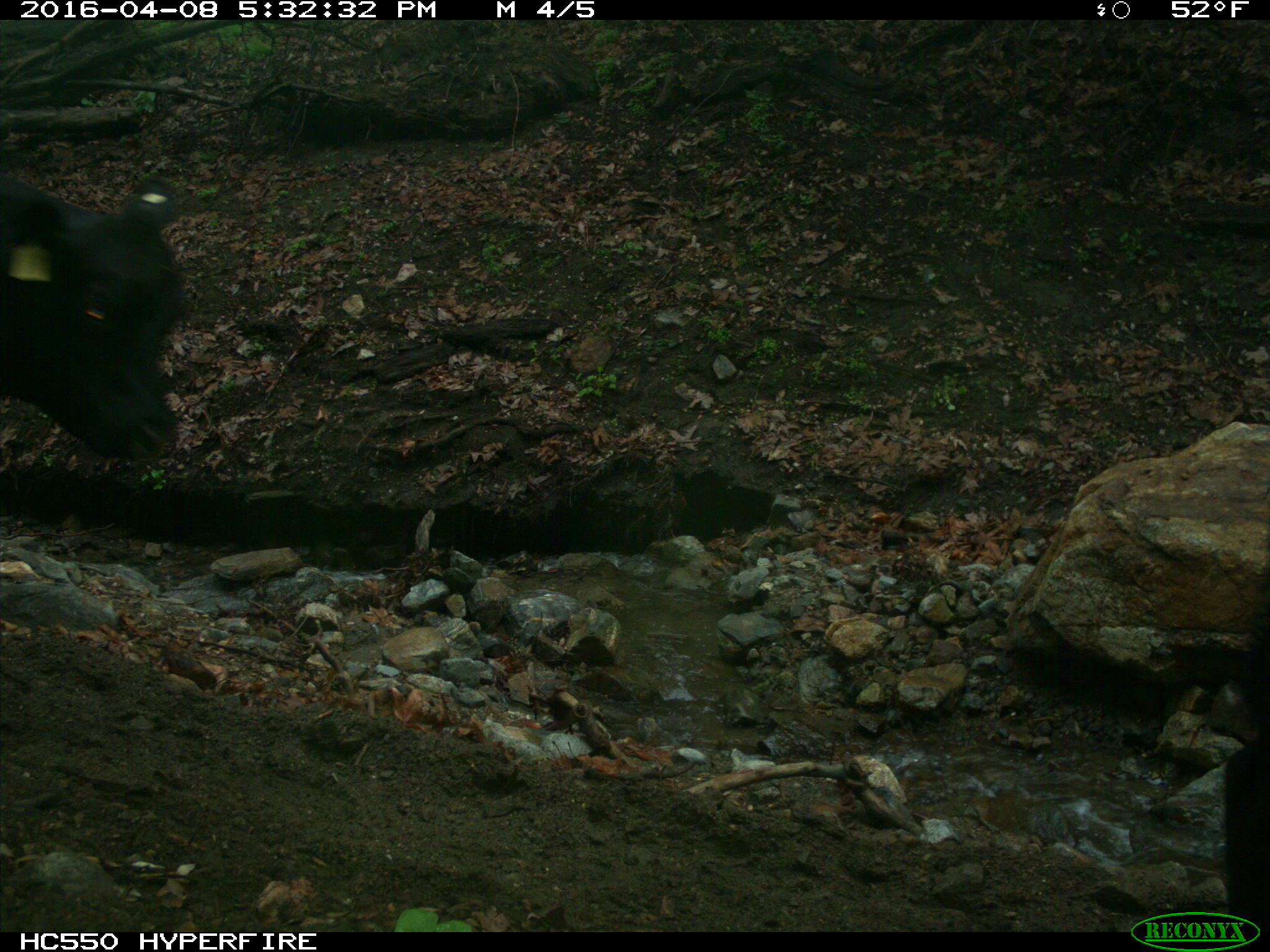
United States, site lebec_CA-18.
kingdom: Animalia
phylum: Chordata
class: Mammalia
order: Artiodactyla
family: Bovidae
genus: Bos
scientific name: Bos taurus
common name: domestic cow